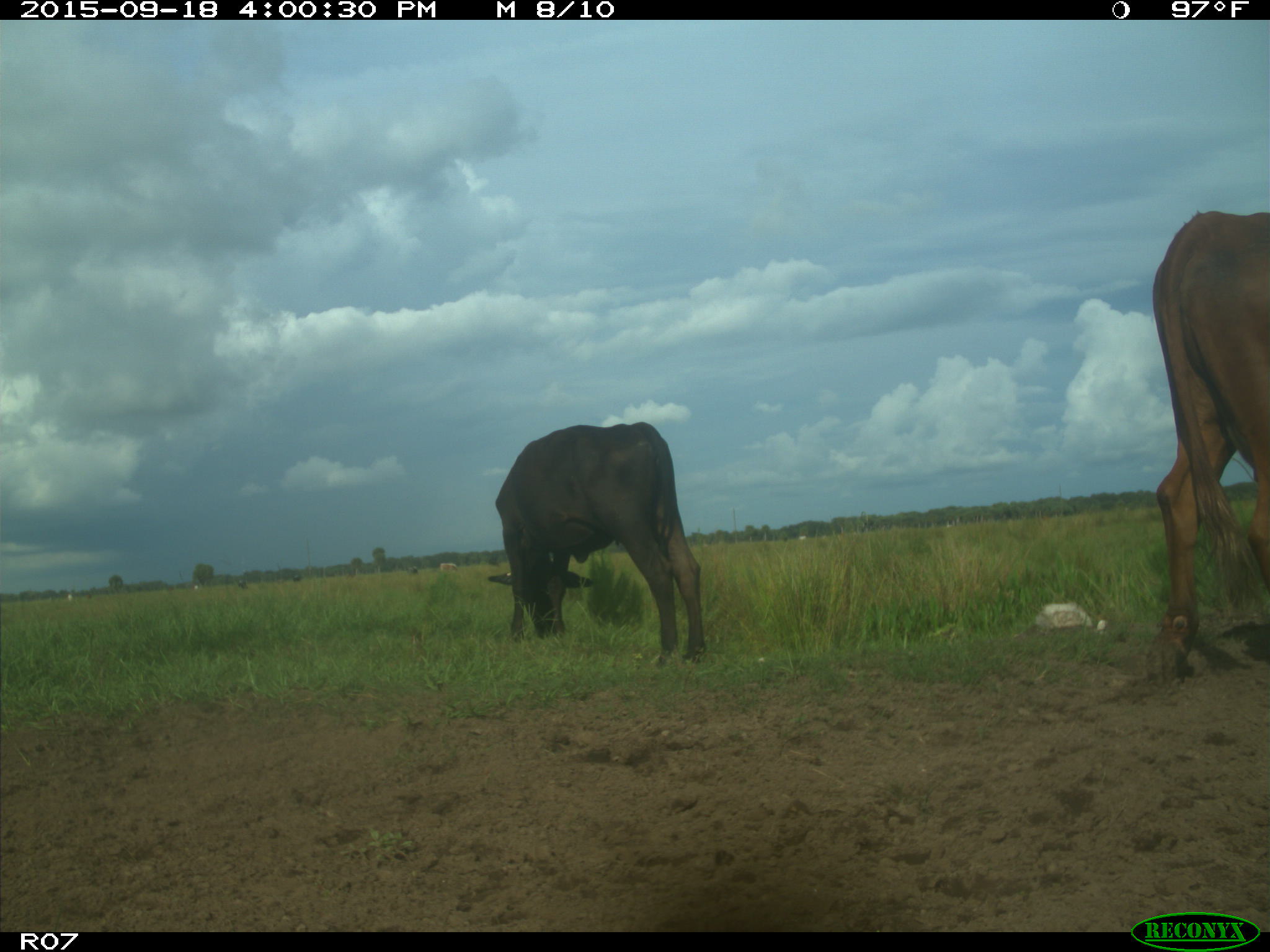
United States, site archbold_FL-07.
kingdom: Animalia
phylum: Chordata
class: Mammalia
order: Artiodactyla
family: Bovidae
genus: Bos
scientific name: Bos taurus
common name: domestic cow